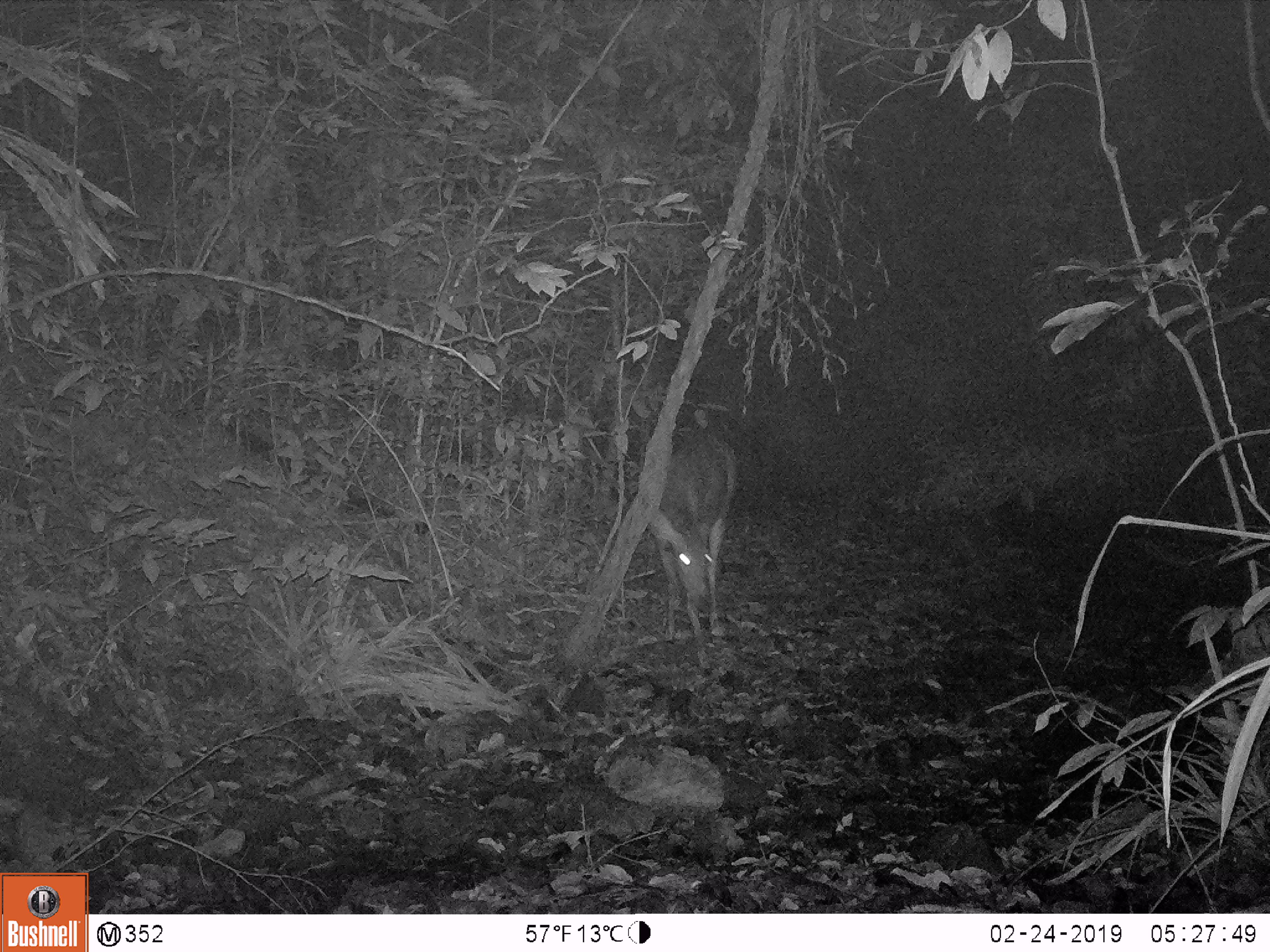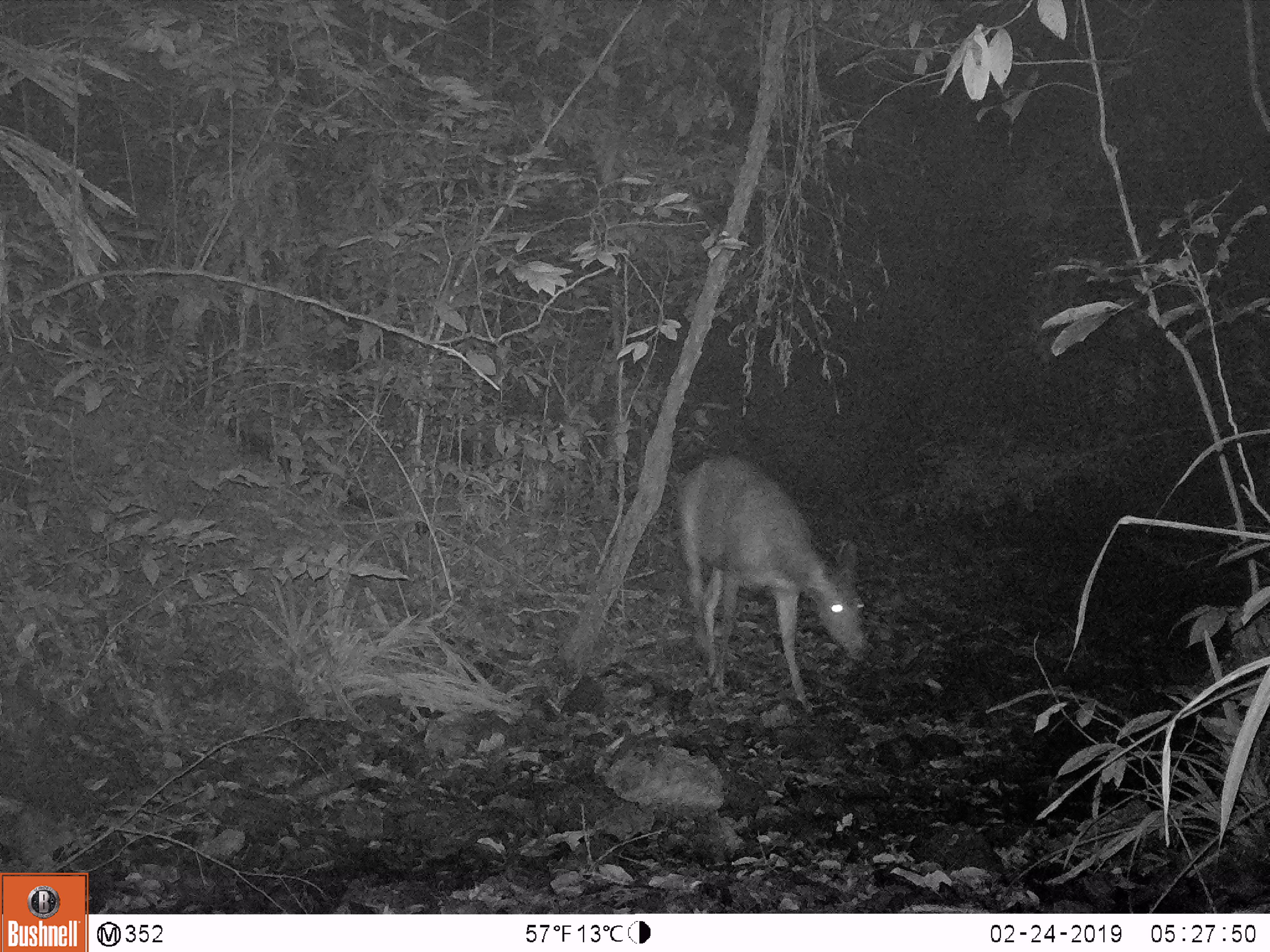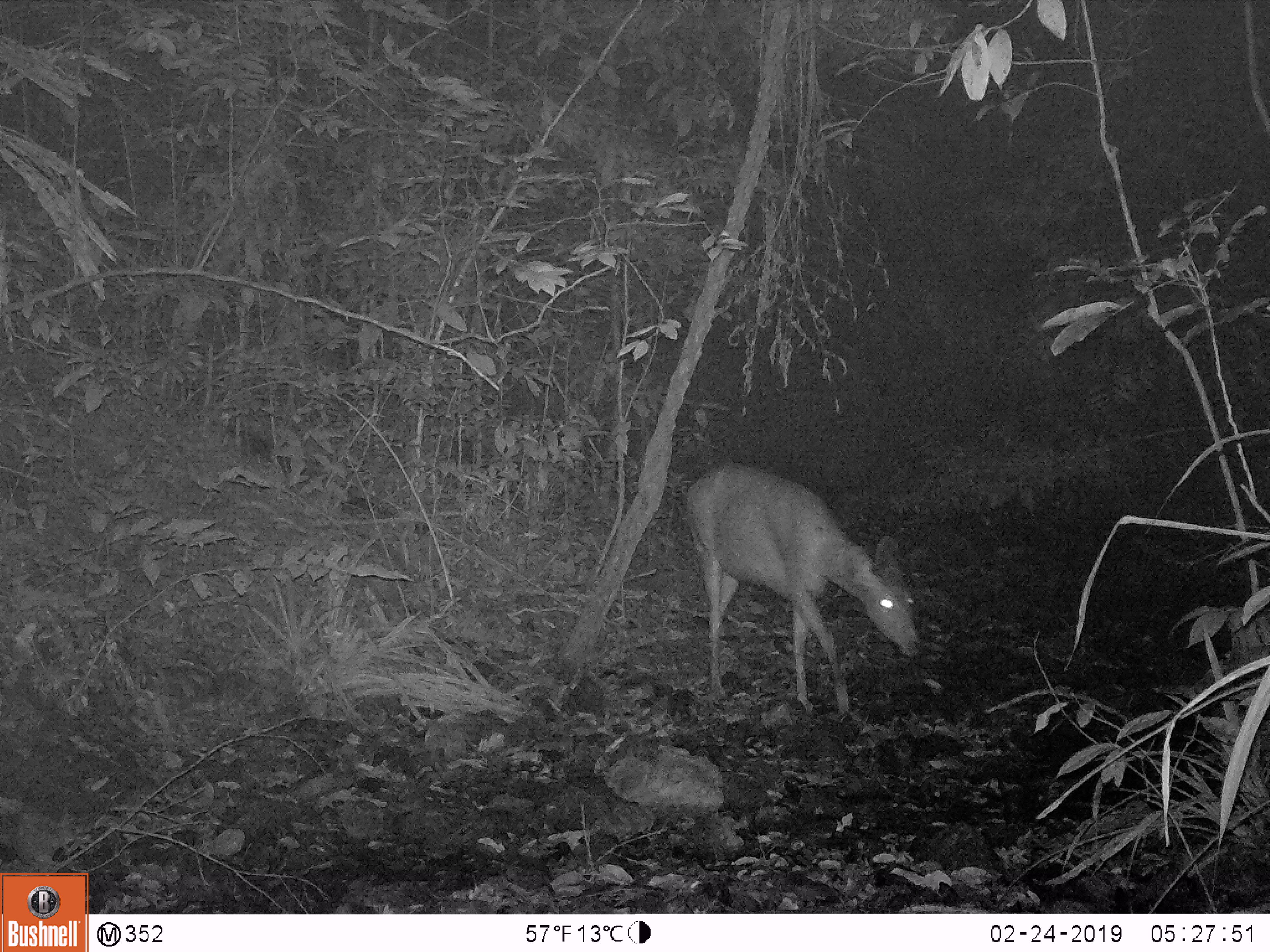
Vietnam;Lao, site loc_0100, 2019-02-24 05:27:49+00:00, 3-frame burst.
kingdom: Animalia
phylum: Chordata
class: Mammalia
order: Artiodactyla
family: Cervidae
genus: Rusa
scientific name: Rusa unicolor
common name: sambar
Sambar (Rusa unicolor). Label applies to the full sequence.